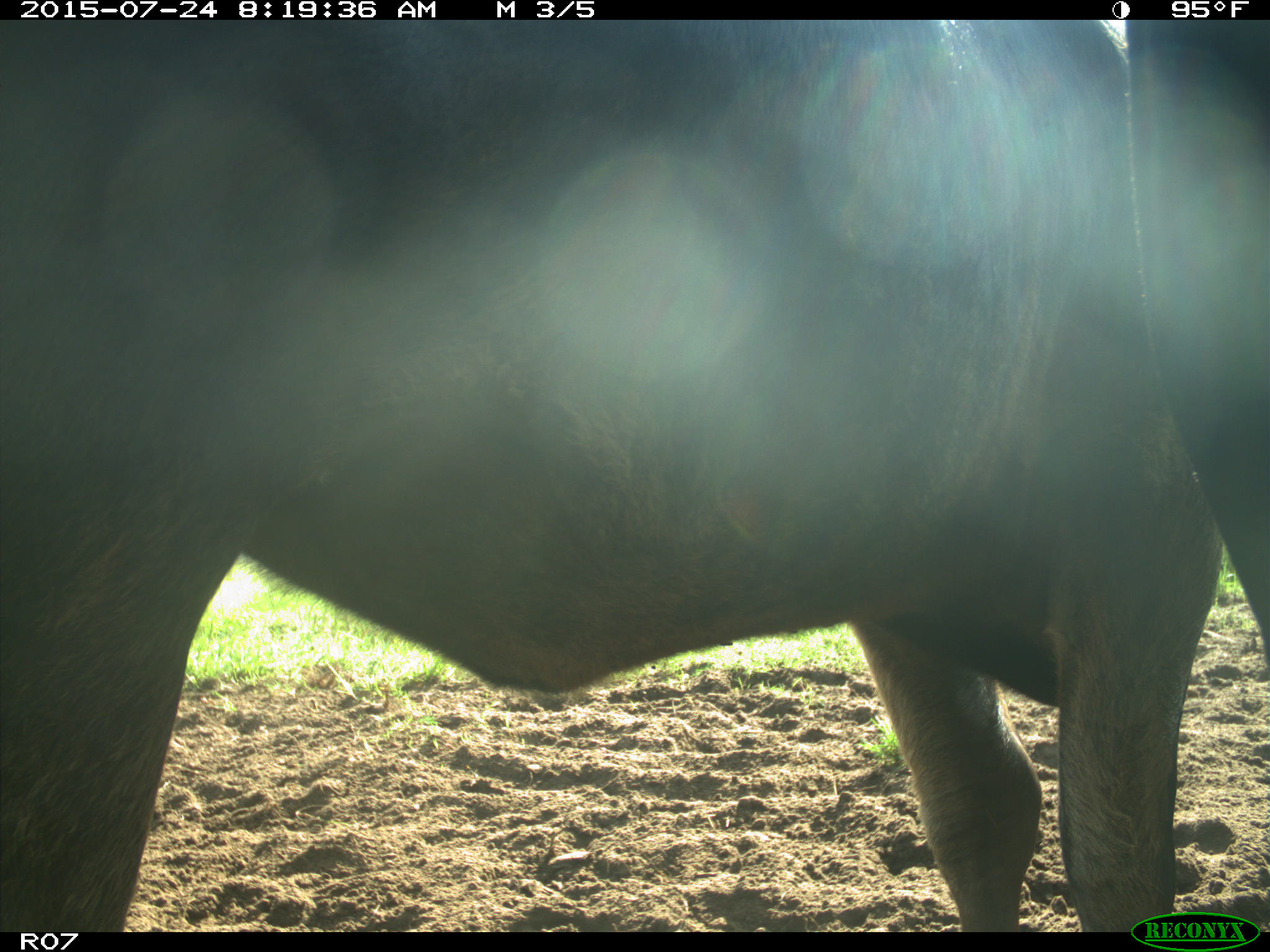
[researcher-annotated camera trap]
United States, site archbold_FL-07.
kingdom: Animalia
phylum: Chordata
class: Mammalia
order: Artiodactyla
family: Bovidae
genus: Bos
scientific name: Bos taurus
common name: domestic cow